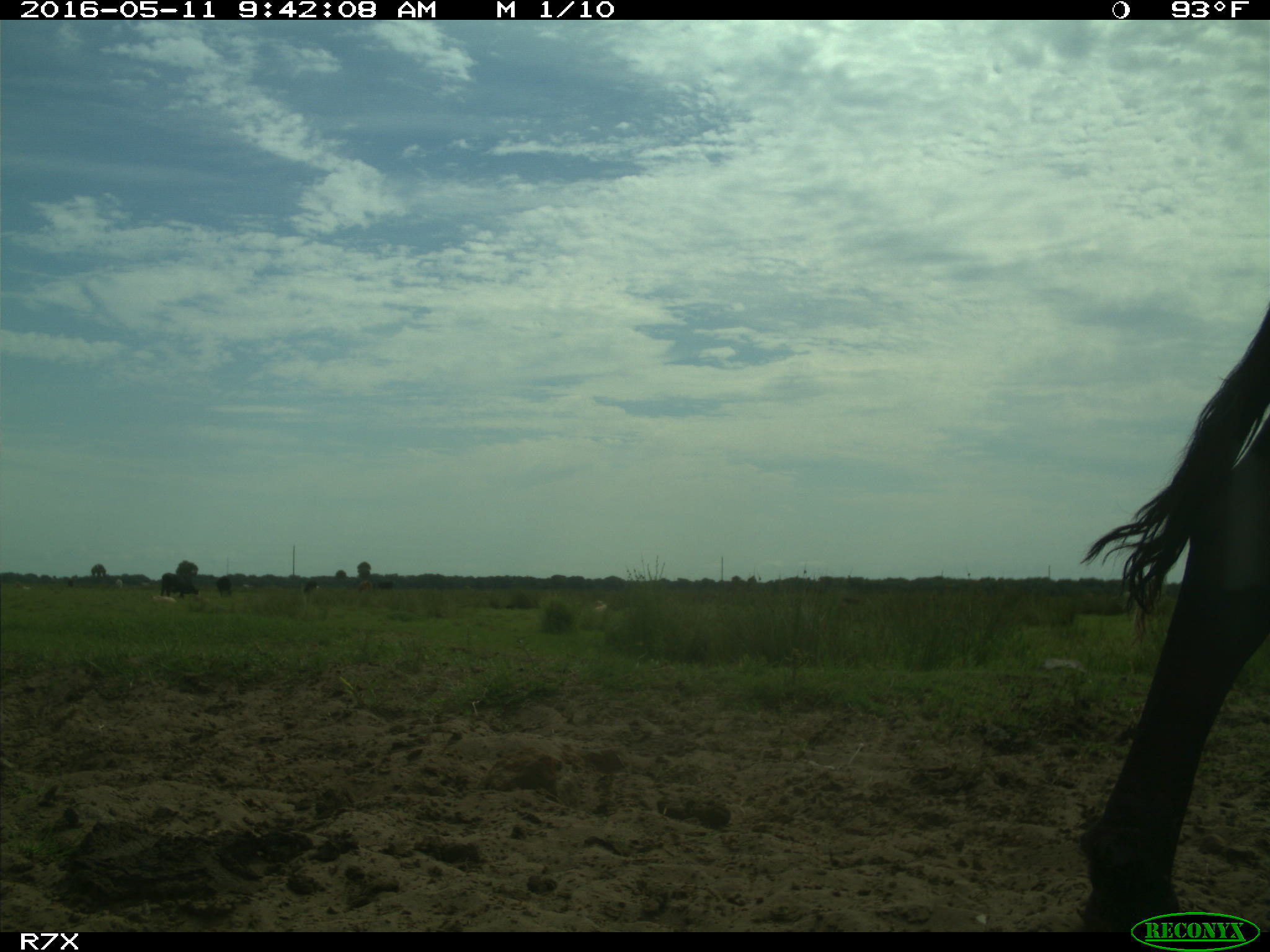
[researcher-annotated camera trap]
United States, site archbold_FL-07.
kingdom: Animalia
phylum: Chordata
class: Mammalia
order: Artiodactyla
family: Bovidae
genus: Bos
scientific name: Bos taurus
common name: domestic cow